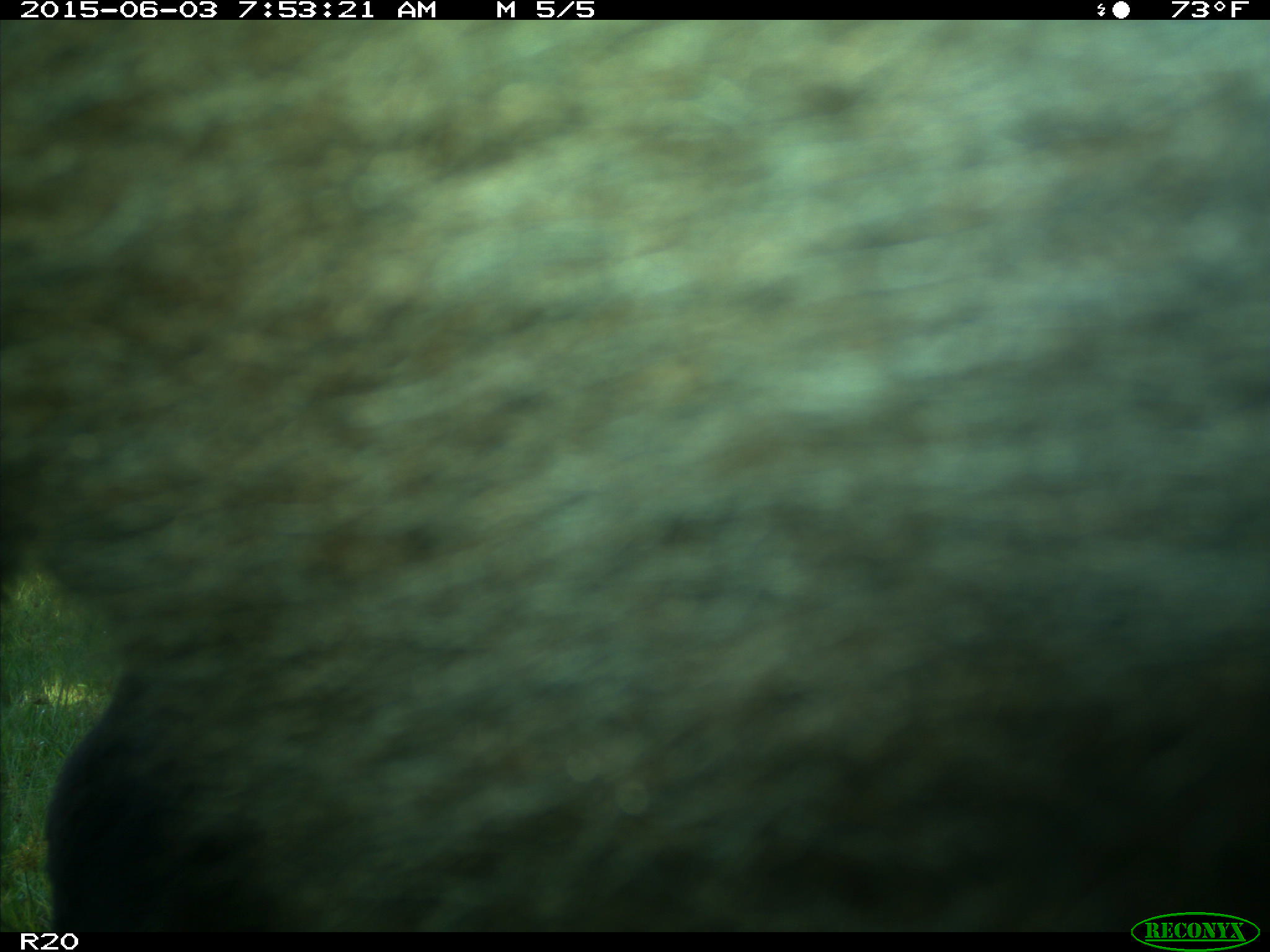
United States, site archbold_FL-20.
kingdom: Animalia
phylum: Chordata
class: Mammalia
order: Artiodactyla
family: Bovidae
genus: Bos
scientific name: Bos taurus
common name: domestic cow